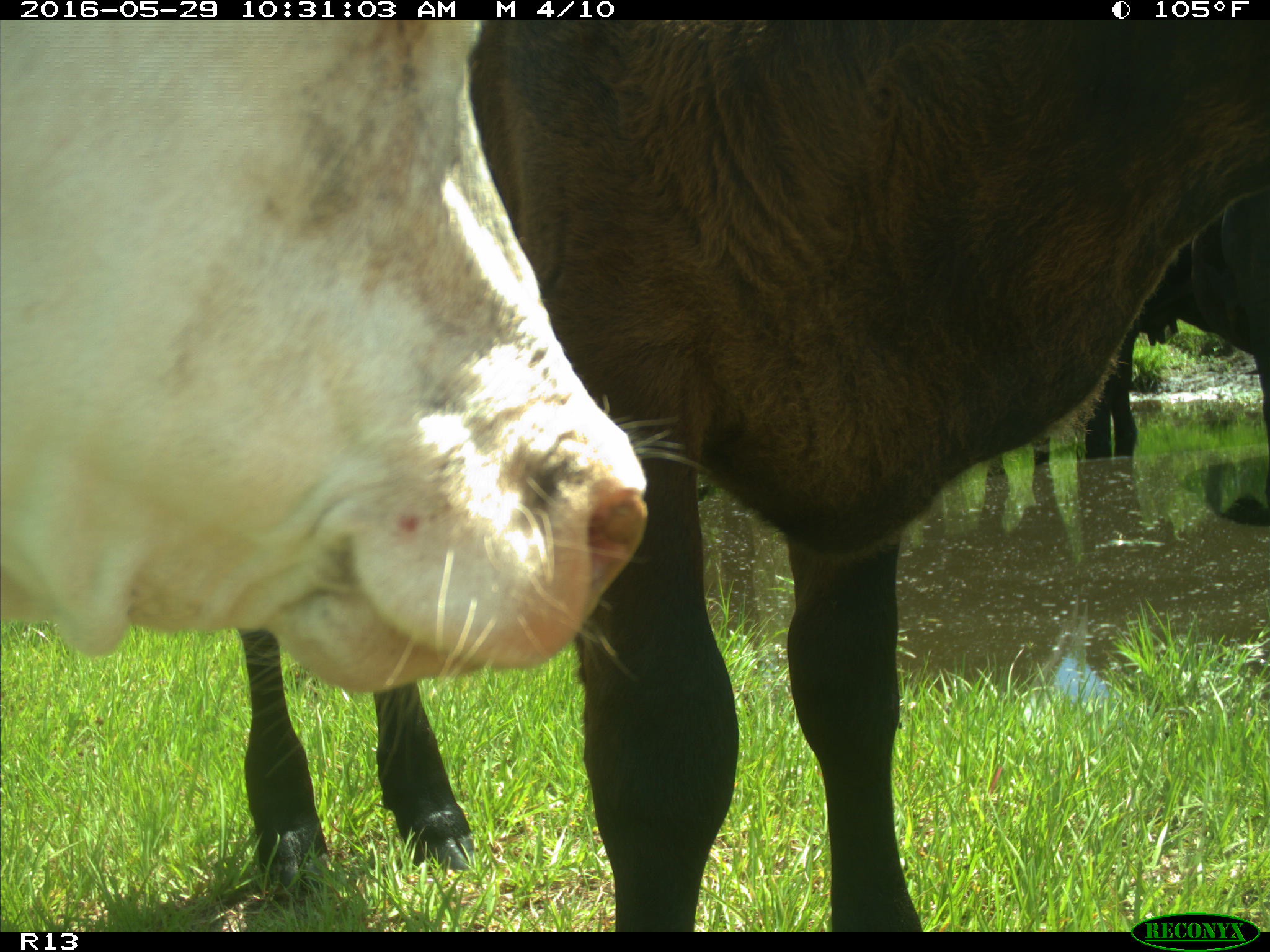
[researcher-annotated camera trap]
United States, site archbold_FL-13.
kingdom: Animalia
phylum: Chordata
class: Mammalia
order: Artiodactyla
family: Bovidae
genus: Bos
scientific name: Bos taurus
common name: domestic cow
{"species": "Bos taurus (domestic cow)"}